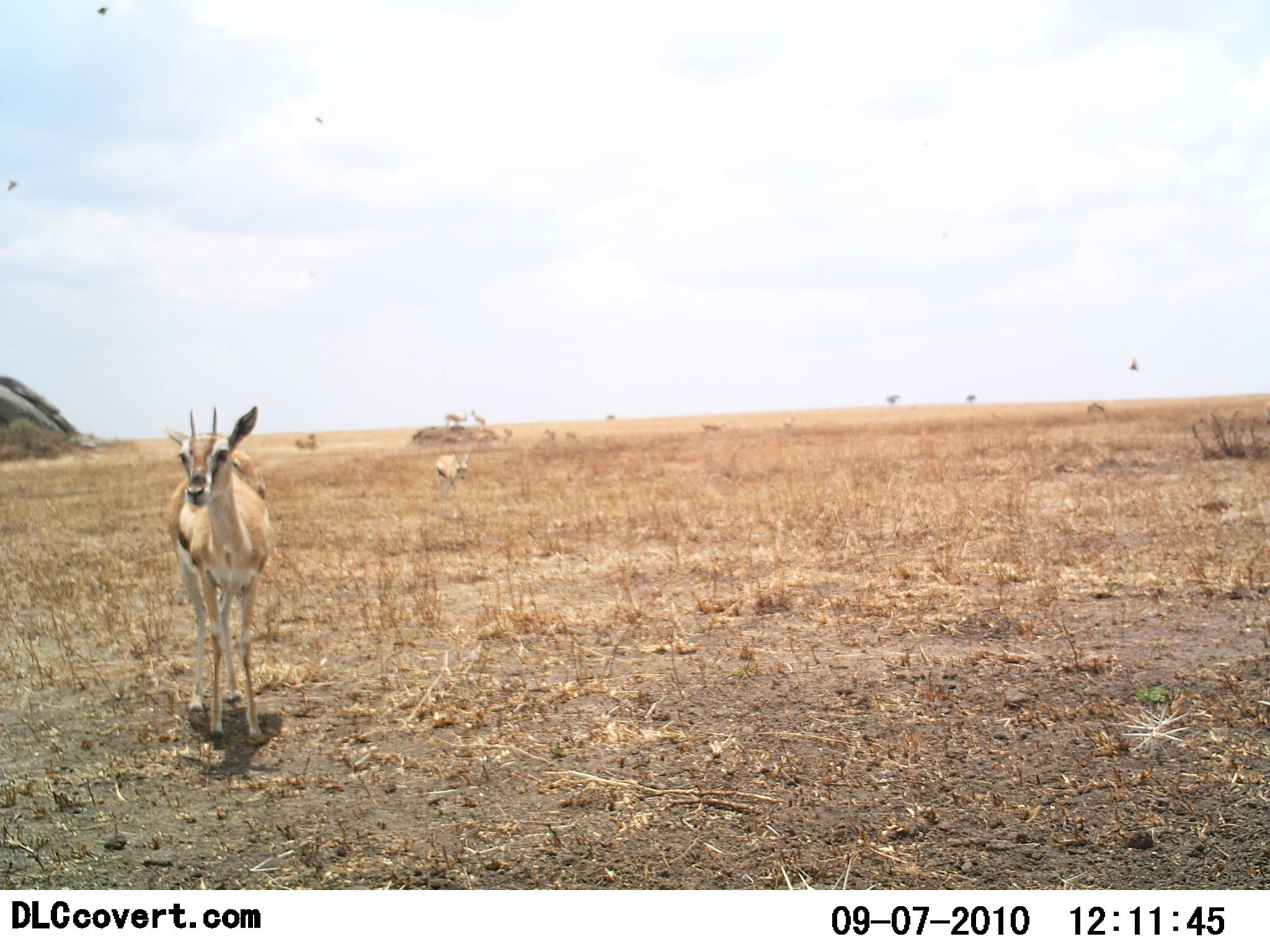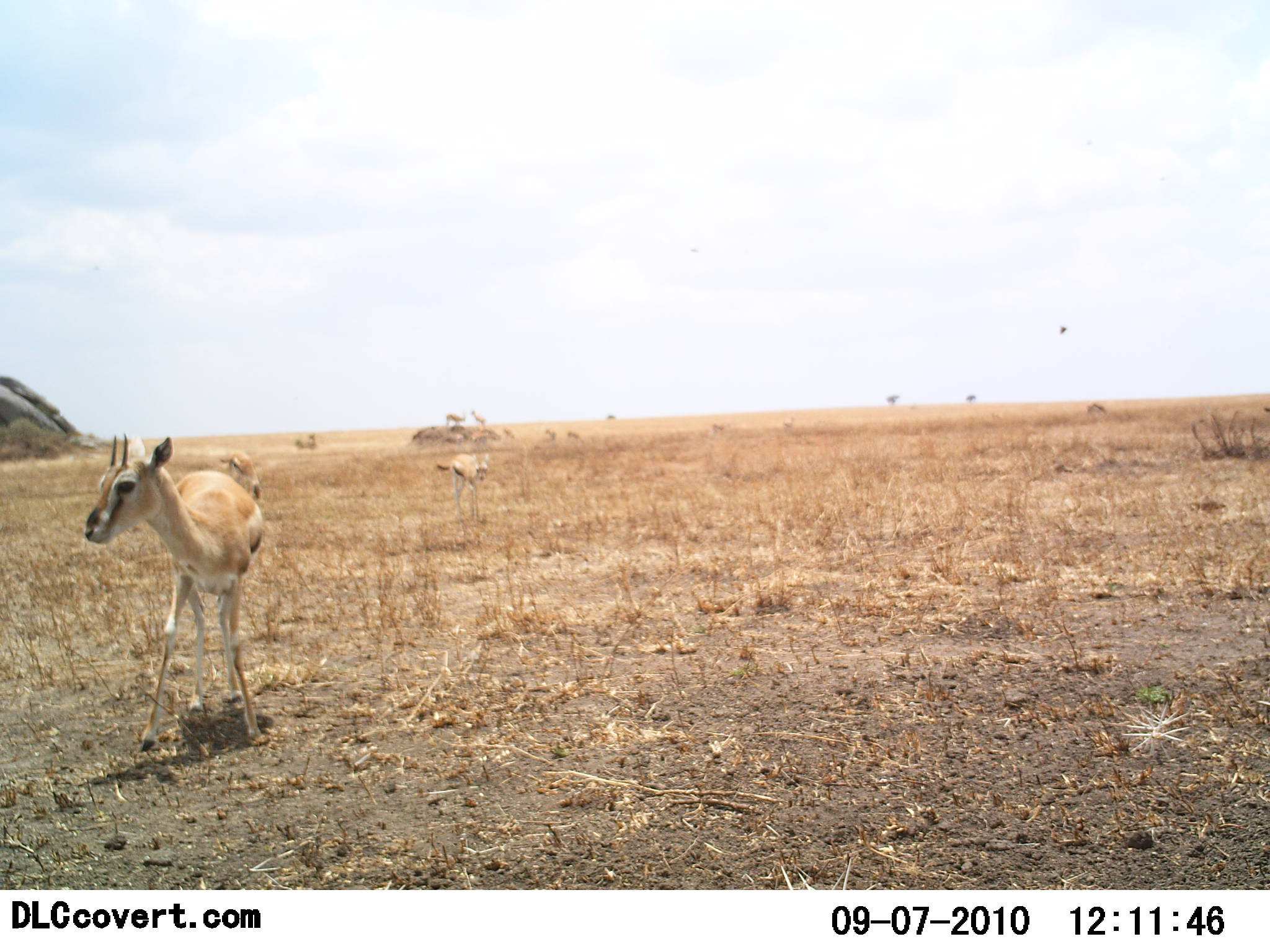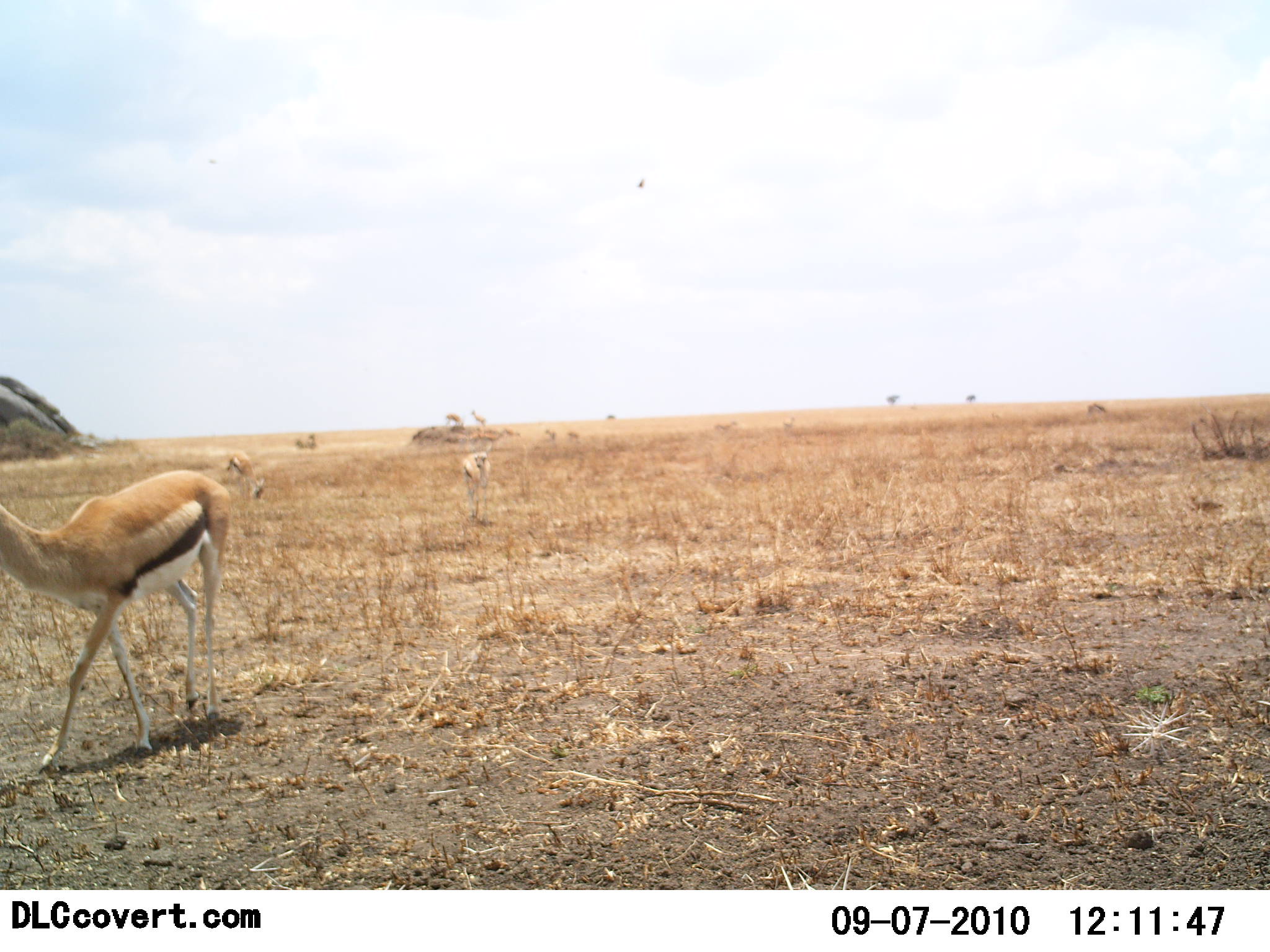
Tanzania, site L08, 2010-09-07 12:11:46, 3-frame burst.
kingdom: Animalia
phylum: Chordata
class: Mammalia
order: Artiodactyla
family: Bovidae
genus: Eudorcas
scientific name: Eudorcas thomsonii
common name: thomson's gazelle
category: gazellethomsons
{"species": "gazellethomsons (thomson's gazelle) (Eudorcas thomsonii)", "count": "3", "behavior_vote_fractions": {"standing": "46%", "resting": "0%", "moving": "85%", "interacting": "0%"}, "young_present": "0%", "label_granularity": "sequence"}